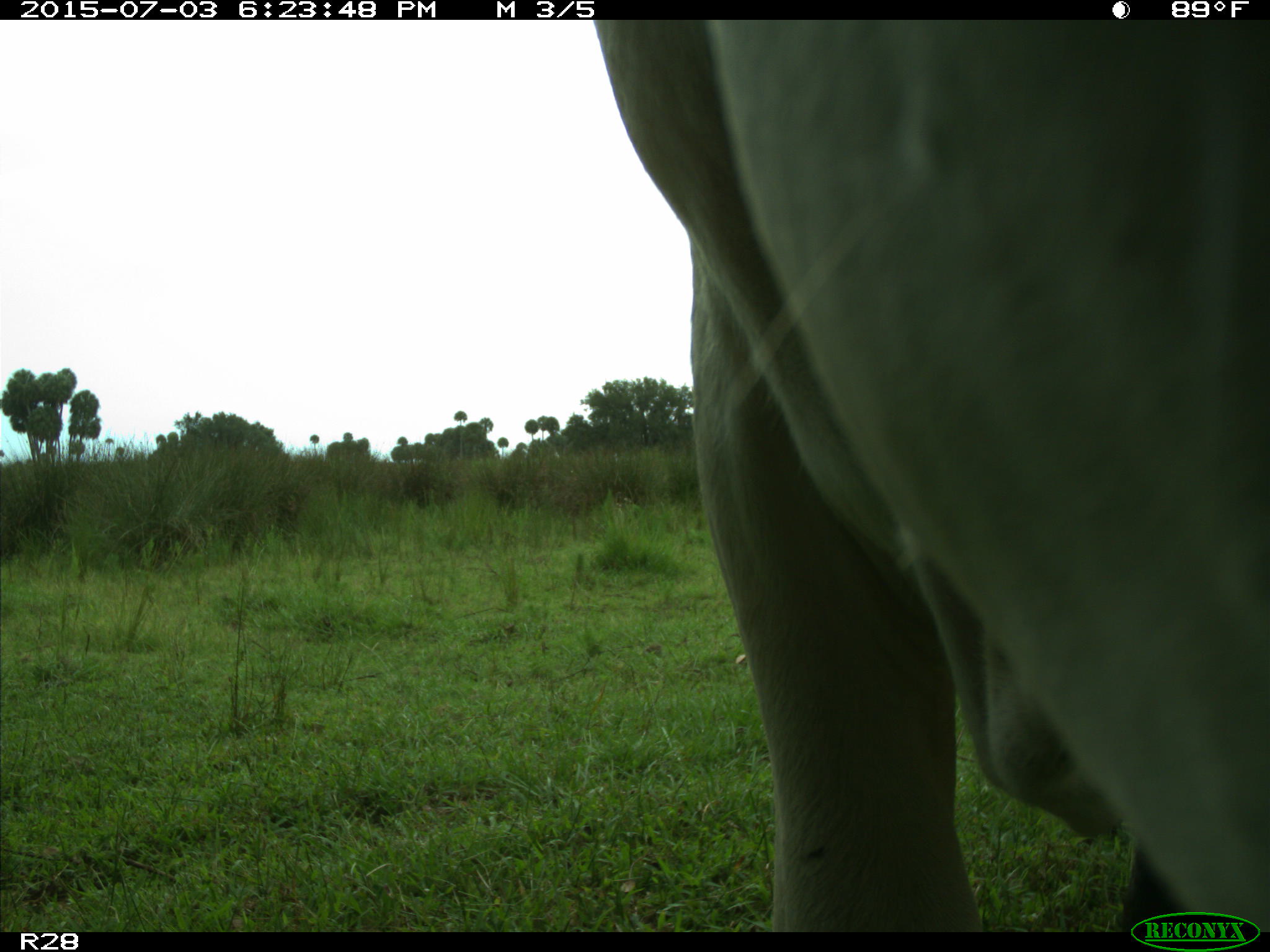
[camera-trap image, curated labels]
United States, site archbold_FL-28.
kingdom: Animalia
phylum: Chordata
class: Mammalia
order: Artiodactyla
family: Bovidae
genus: Bos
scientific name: Bos taurus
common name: domestic cow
Bos taurus (domestic cow).